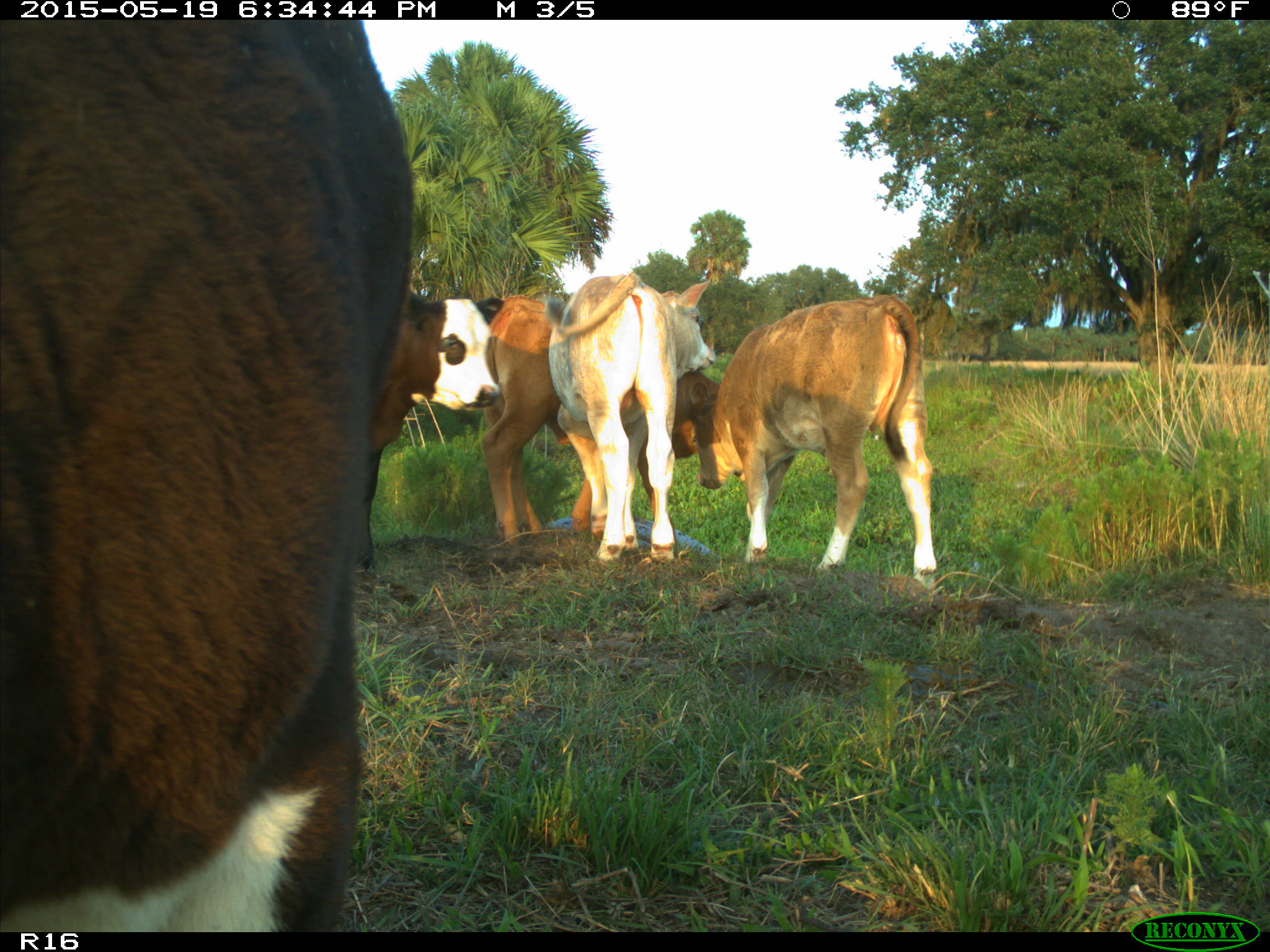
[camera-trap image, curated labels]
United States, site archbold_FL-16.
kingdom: Animalia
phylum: Chordata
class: Mammalia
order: Artiodactyla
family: Bovidae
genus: Bos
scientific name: Bos taurus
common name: domestic cow